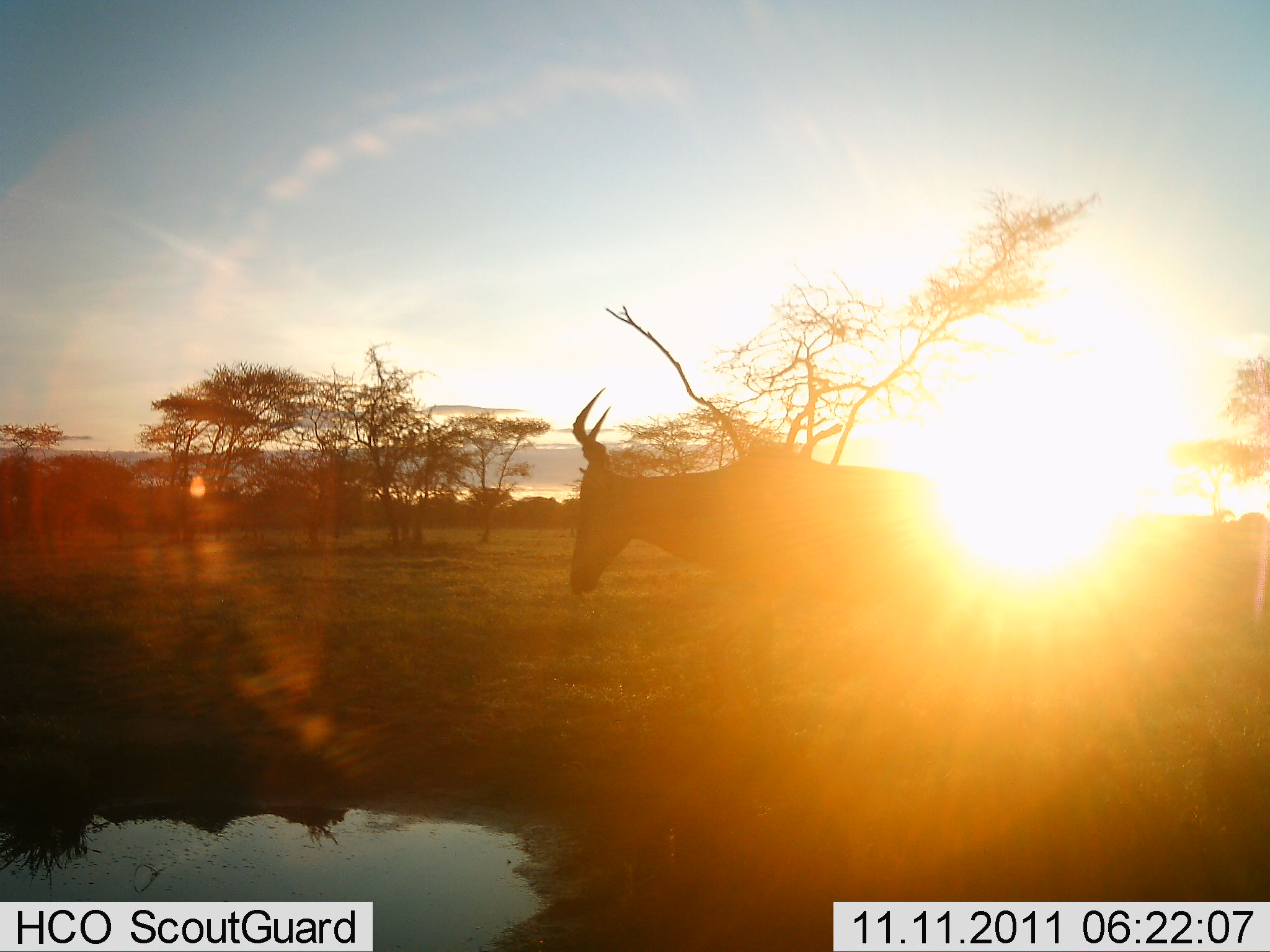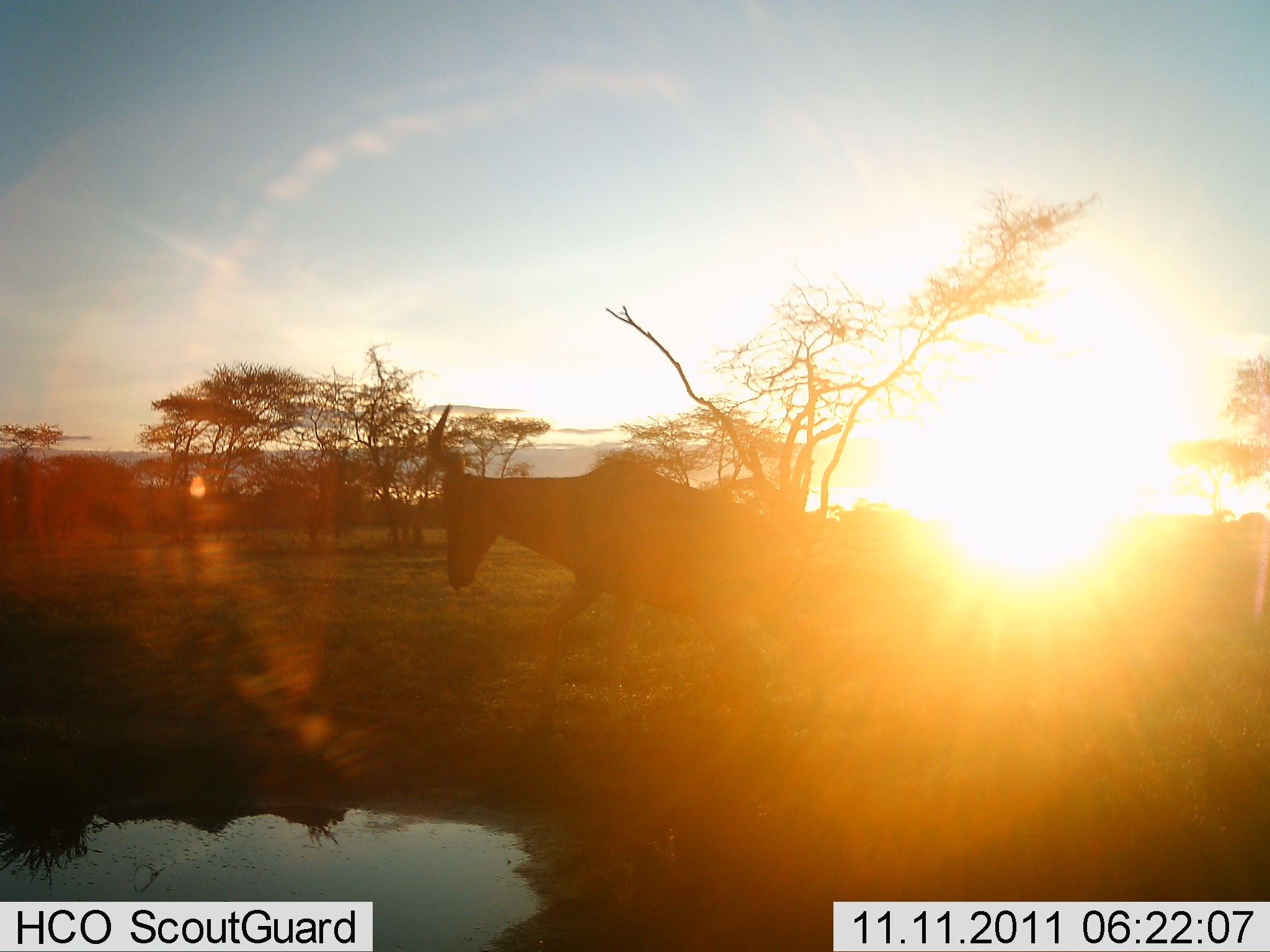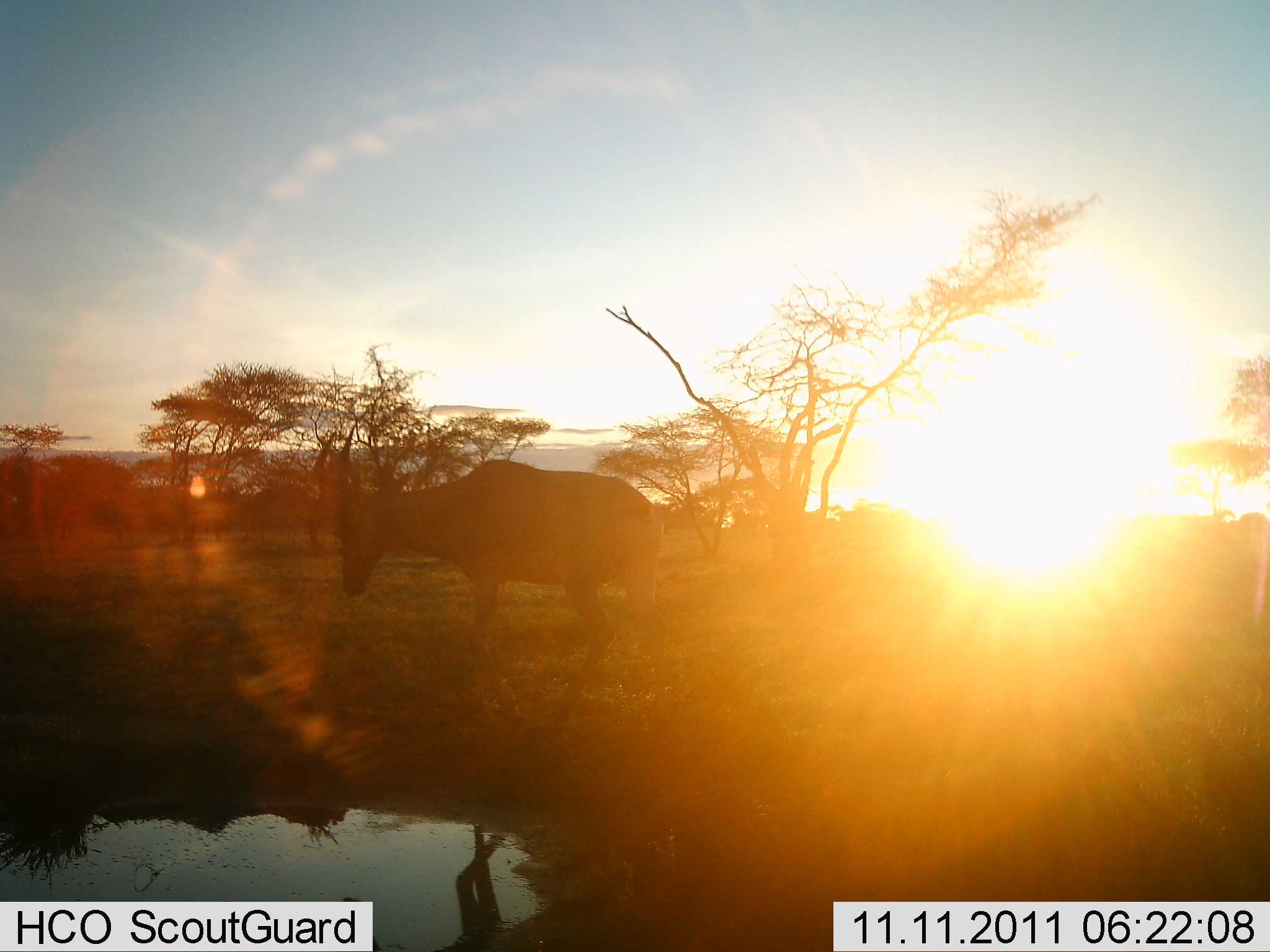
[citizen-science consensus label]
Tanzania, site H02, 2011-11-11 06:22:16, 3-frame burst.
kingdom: Animalia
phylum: Chordata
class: Mammalia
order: Artiodactyla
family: Bovidae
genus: Alcelaphus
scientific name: Alcelaphus buselaphus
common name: hartebeest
Hartebeest (Alcelaphus buselaphus), count 1. Behavior (volunteer vote fractions): standing 8%, resting 0%, moving 92%, interacting 0%. Young present (vote fraction): 0%. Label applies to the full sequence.